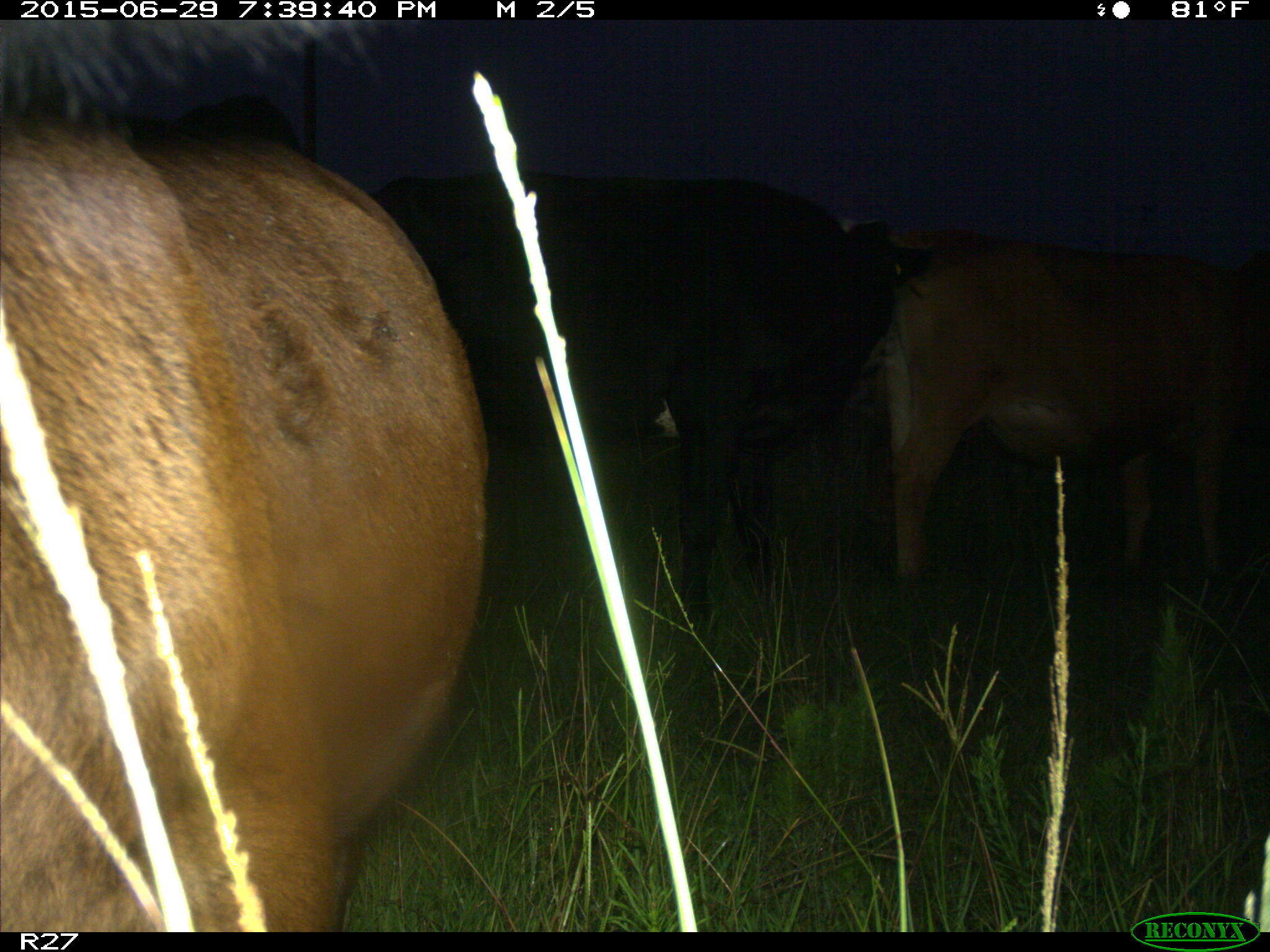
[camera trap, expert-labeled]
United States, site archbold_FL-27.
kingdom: Animalia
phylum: Chordata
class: Mammalia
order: Artiodactyla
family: Bovidae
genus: Bos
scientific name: Bos taurus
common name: domestic cow